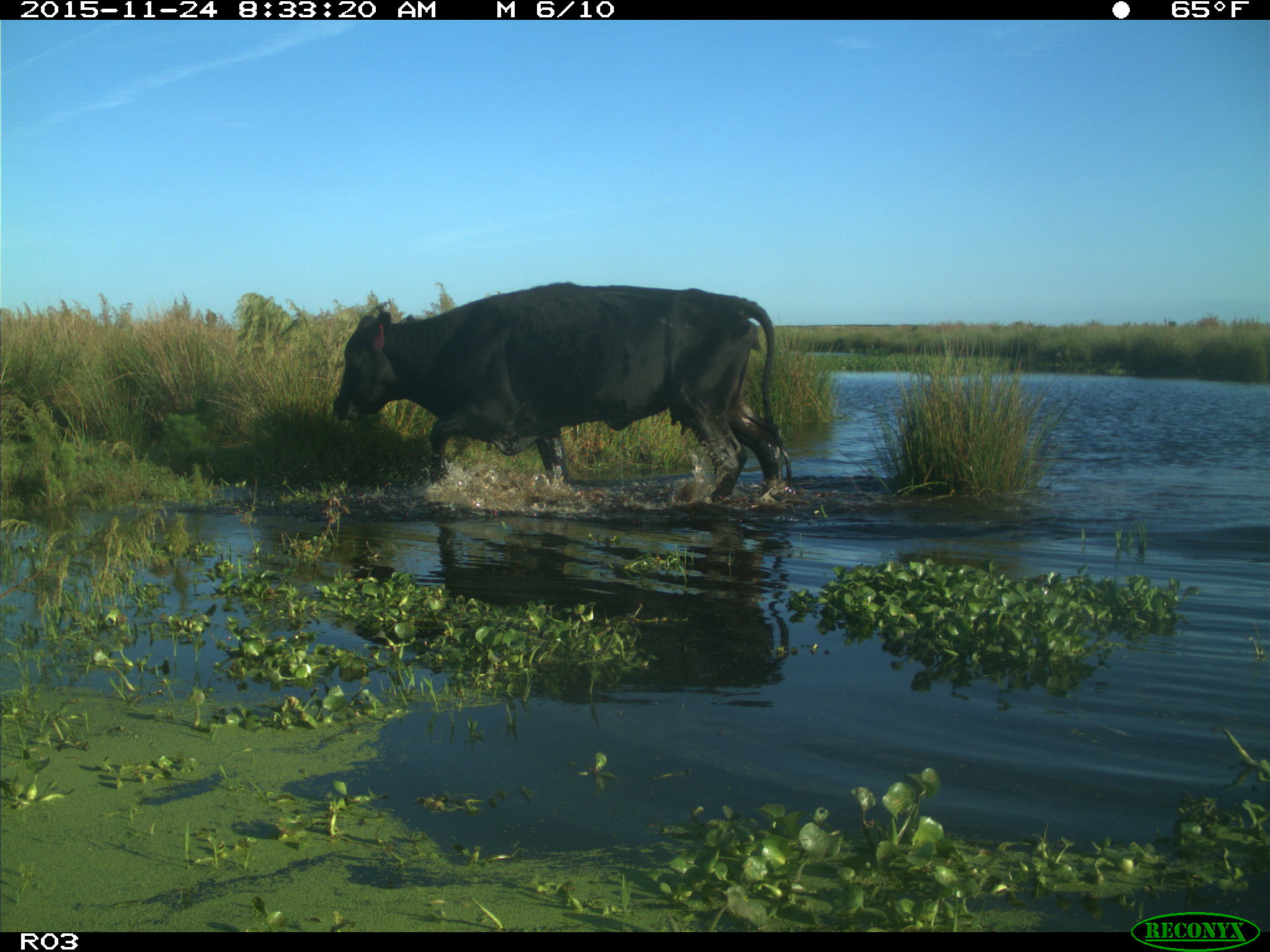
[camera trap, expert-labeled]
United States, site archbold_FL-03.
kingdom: Animalia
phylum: Chordata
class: Mammalia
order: Artiodactyla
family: Bovidae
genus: Bos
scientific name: Bos taurus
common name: domestic cow